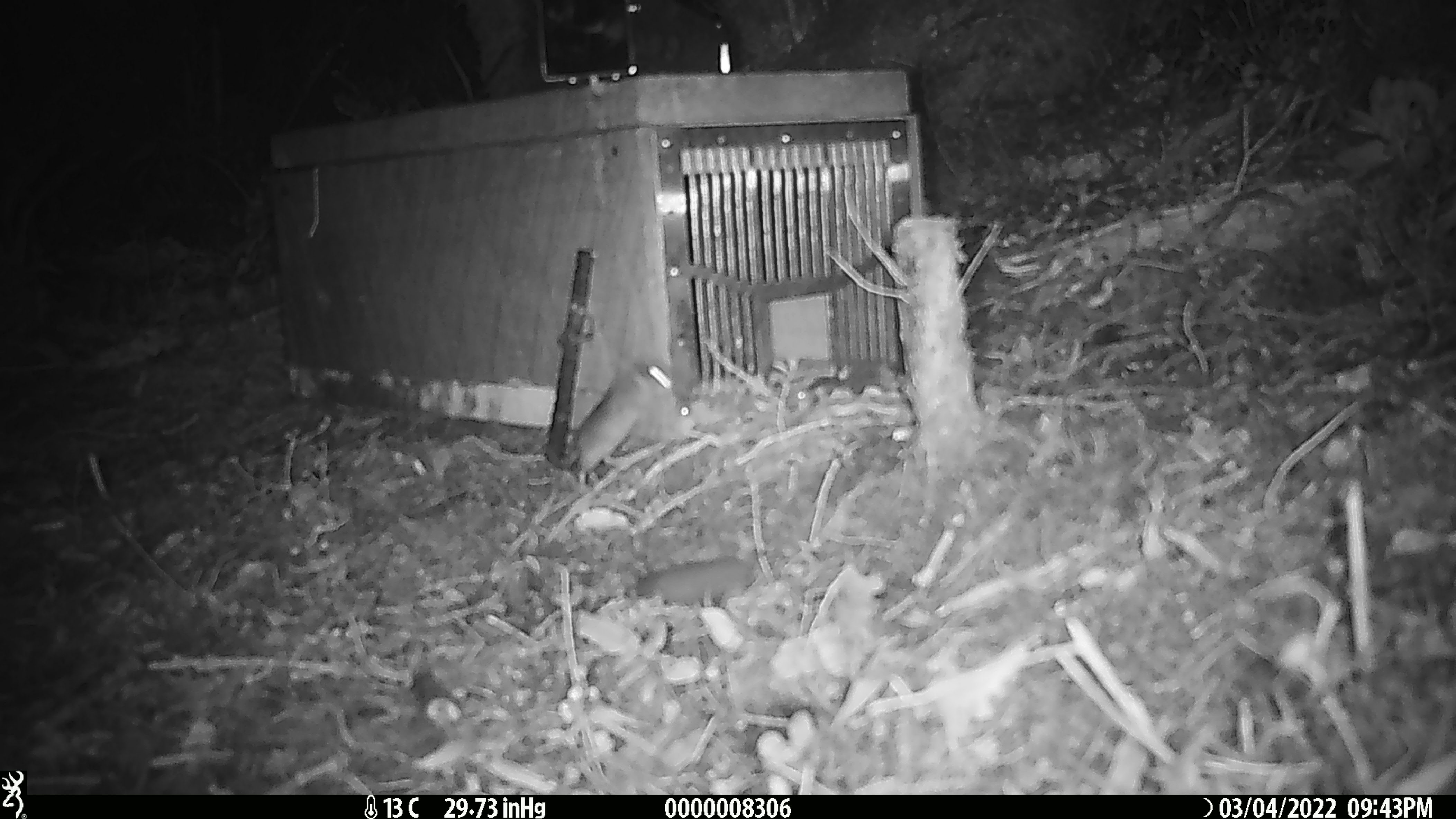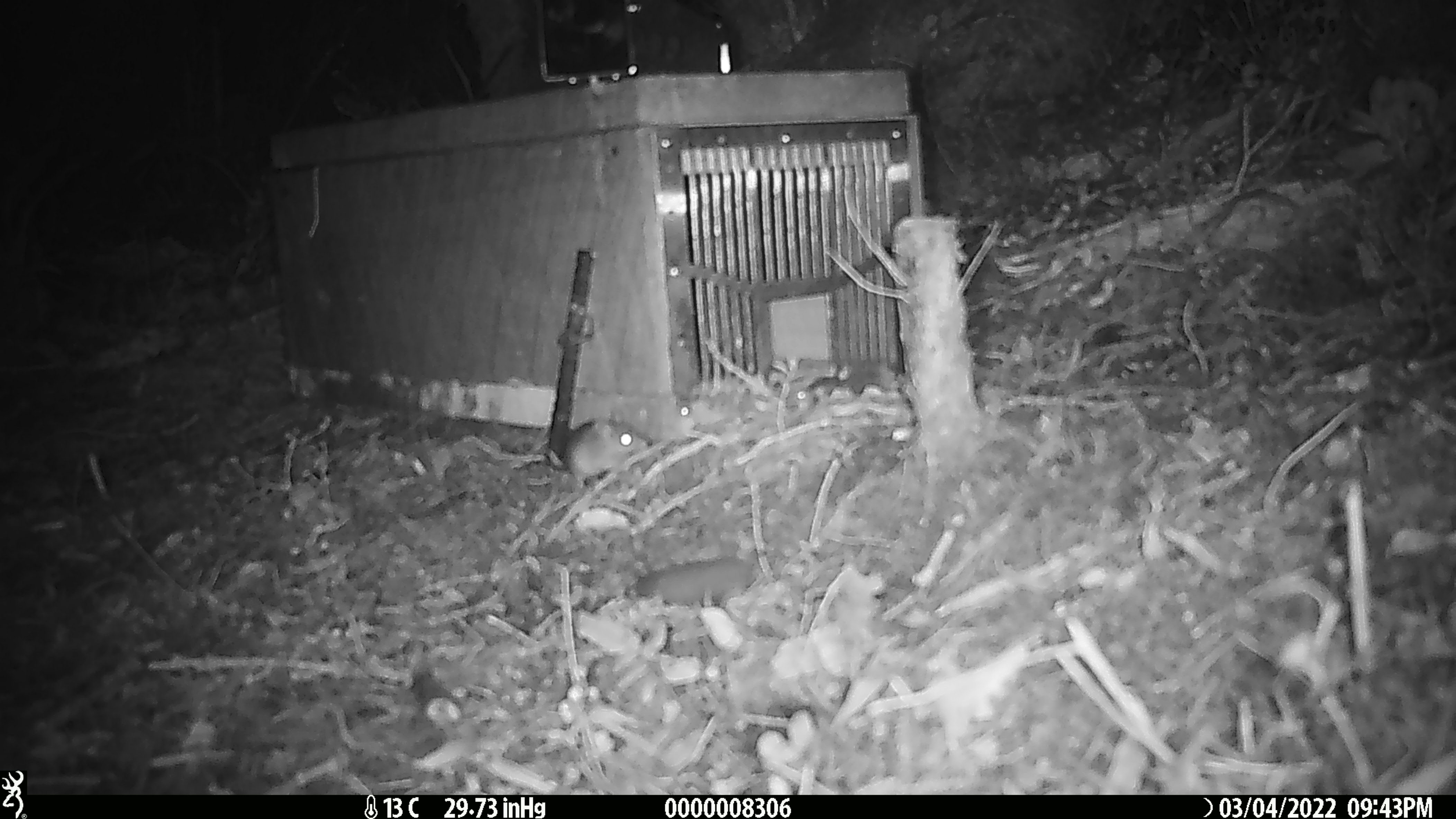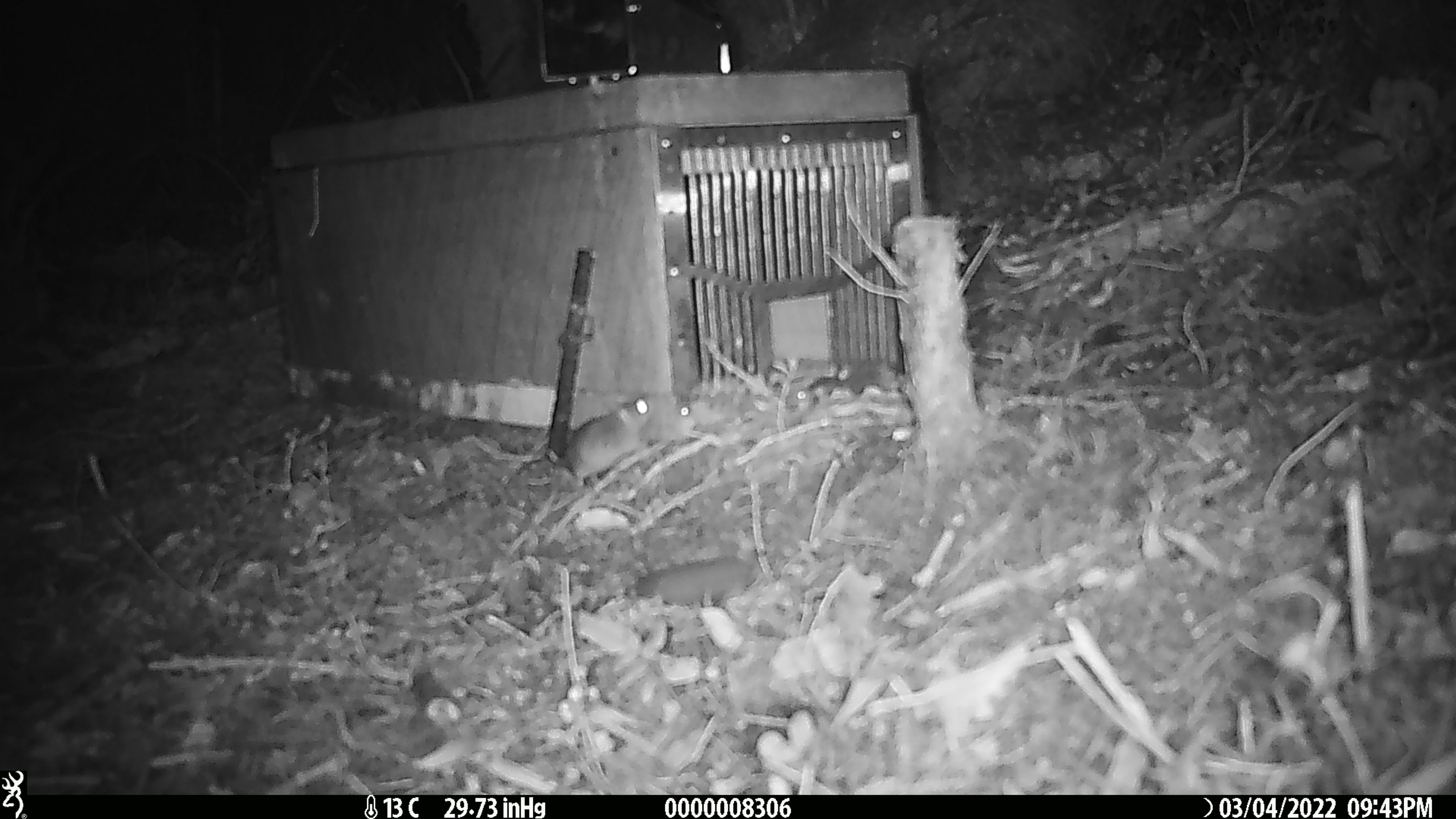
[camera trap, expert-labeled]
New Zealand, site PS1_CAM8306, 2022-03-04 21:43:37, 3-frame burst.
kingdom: Animalia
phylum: Chordata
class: Mammalia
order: Rodentia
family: Muridae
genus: Mus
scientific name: Mus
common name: mouse